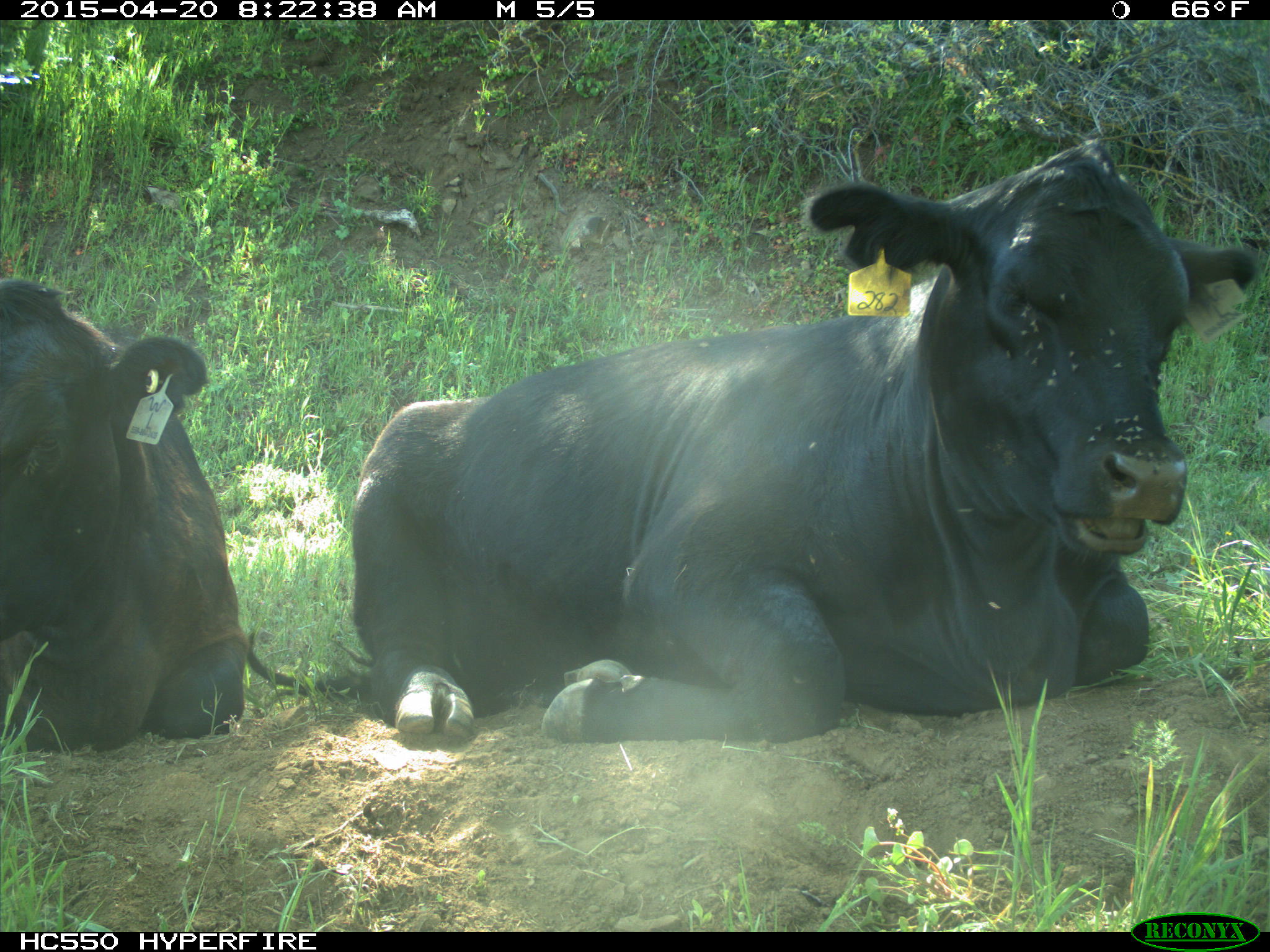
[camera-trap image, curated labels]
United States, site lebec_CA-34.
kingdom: Animalia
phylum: Chordata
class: Mammalia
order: Artiodactyla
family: Bovidae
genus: Bos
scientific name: Bos taurus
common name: domestic cow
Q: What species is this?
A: Bos taurus (domestic cow).